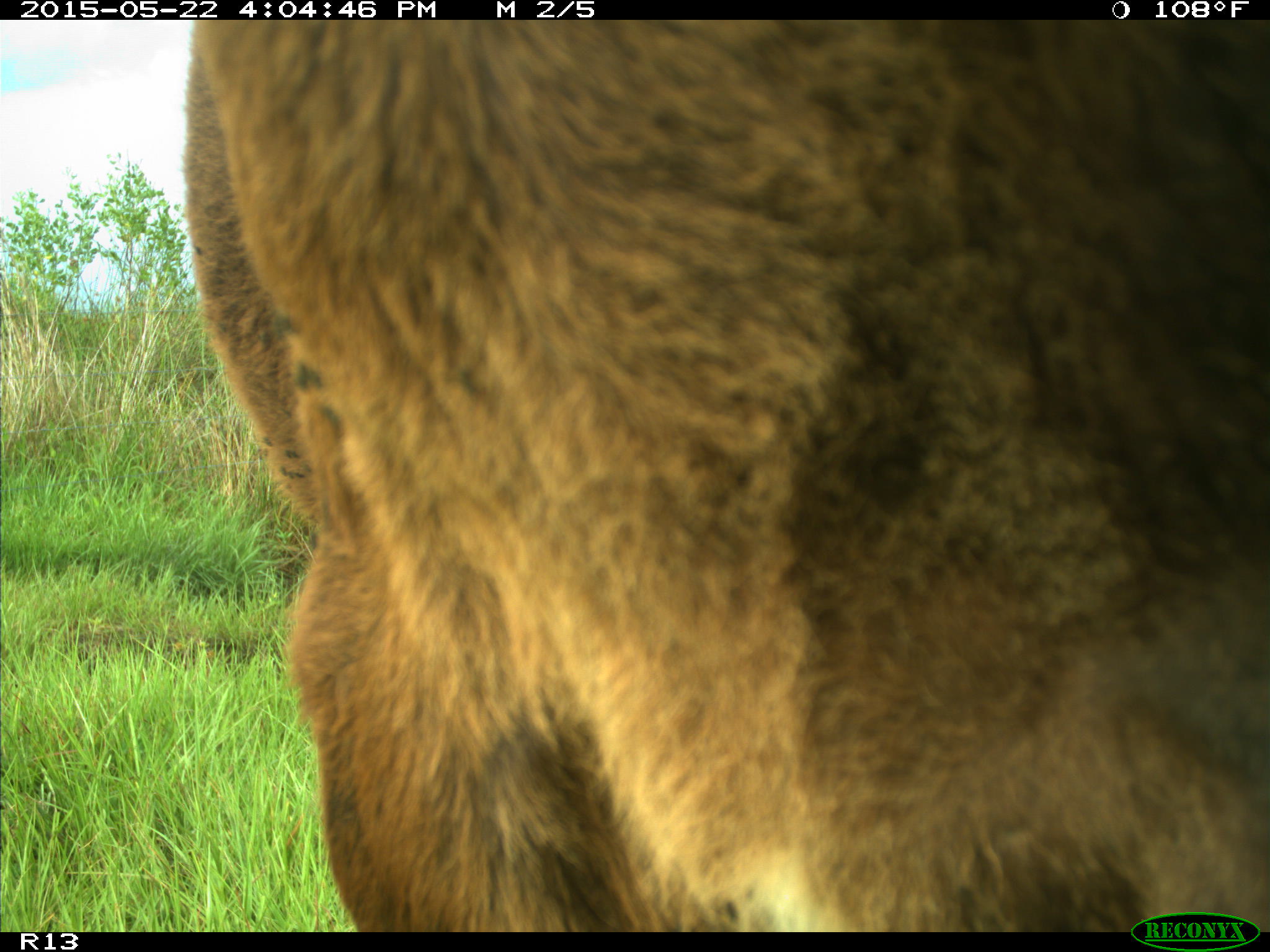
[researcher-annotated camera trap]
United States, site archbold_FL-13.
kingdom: Animalia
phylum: Chordata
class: Mammalia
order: Artiodactyla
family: Bovidae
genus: Bos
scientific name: Bos taurus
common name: domestic cow